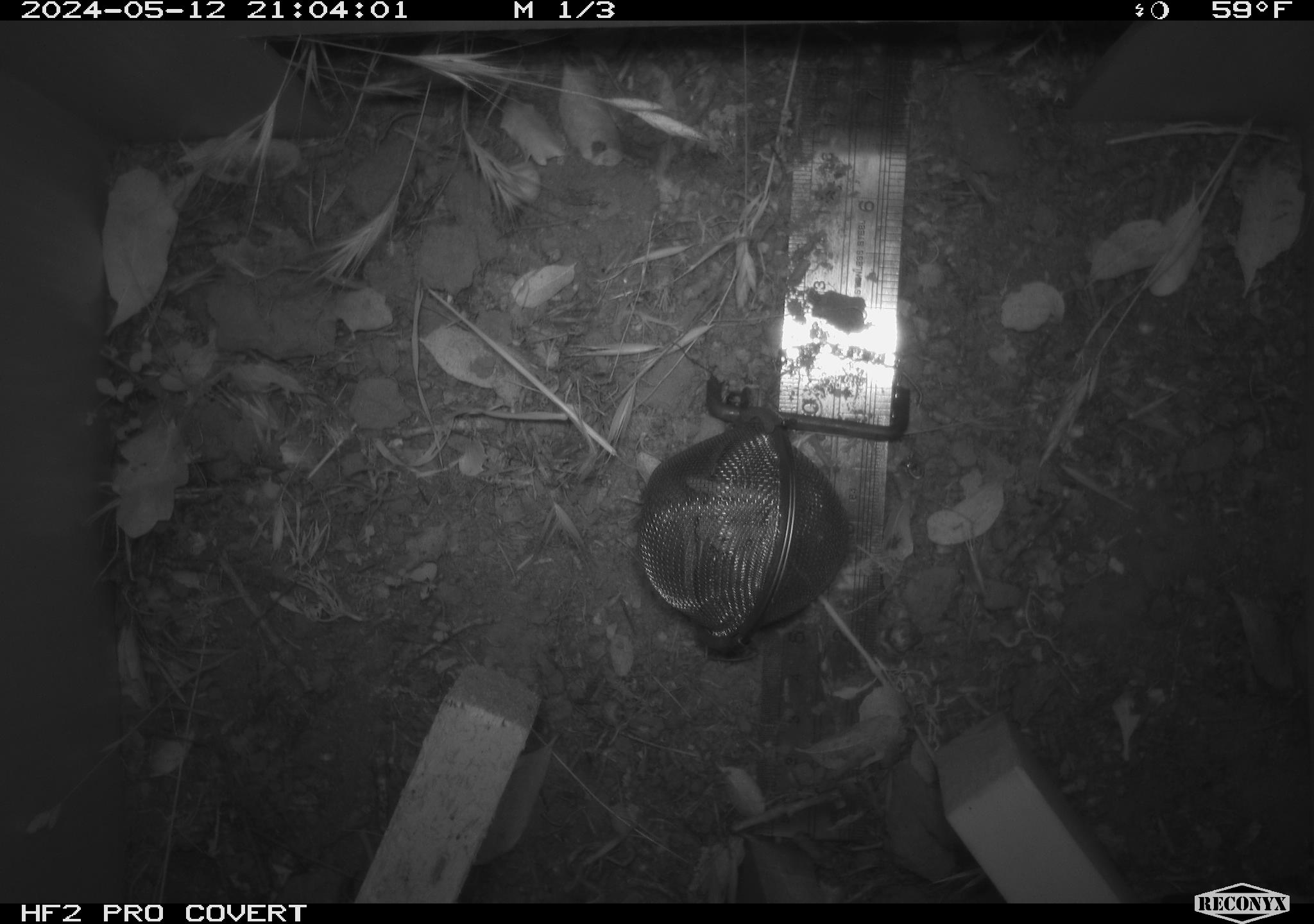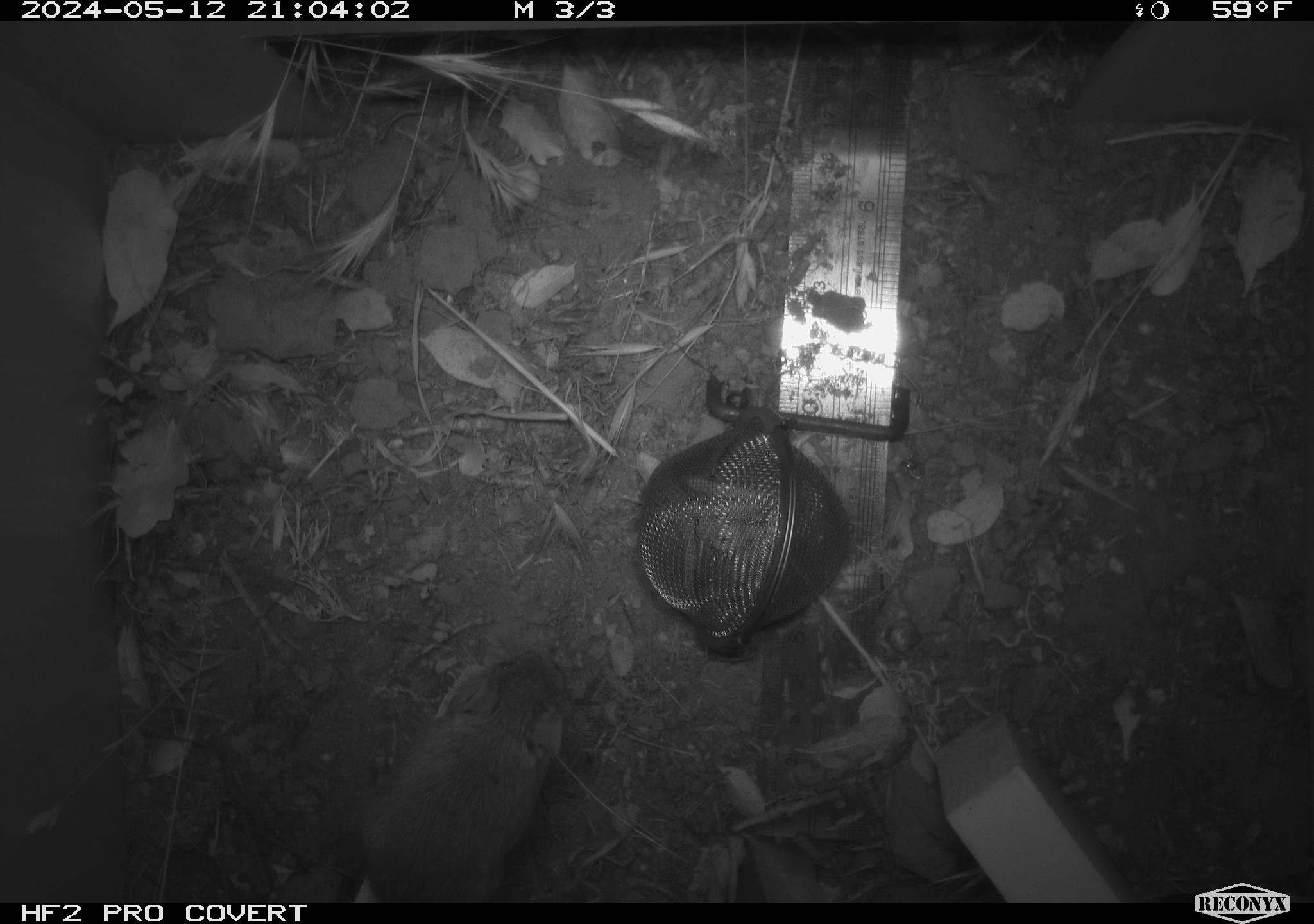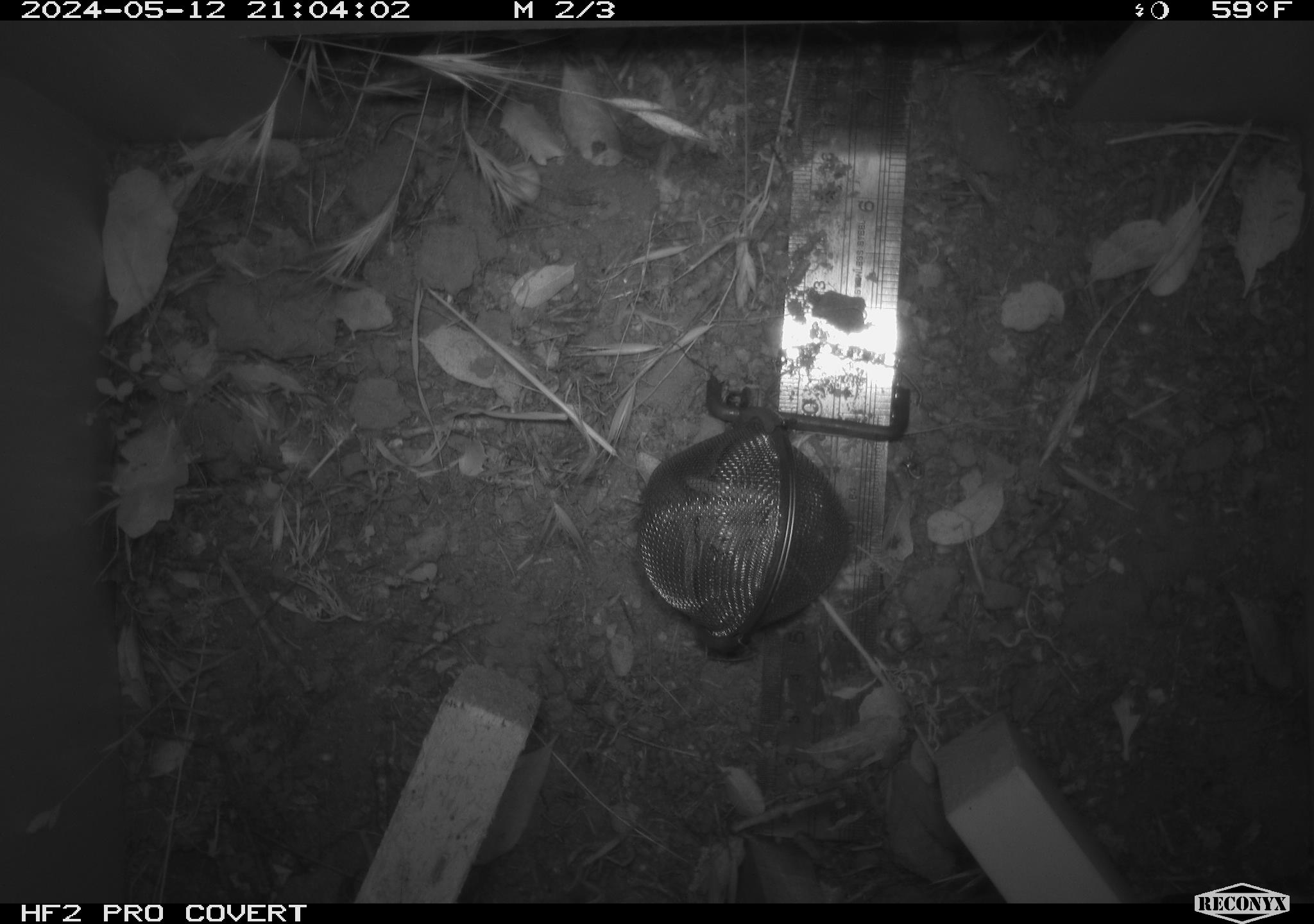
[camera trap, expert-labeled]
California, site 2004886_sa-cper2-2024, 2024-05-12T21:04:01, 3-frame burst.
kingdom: Animalia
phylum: Chordata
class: Mammalia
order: Rodentia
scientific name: Rodentia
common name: rodent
Rodent (Rodentia).